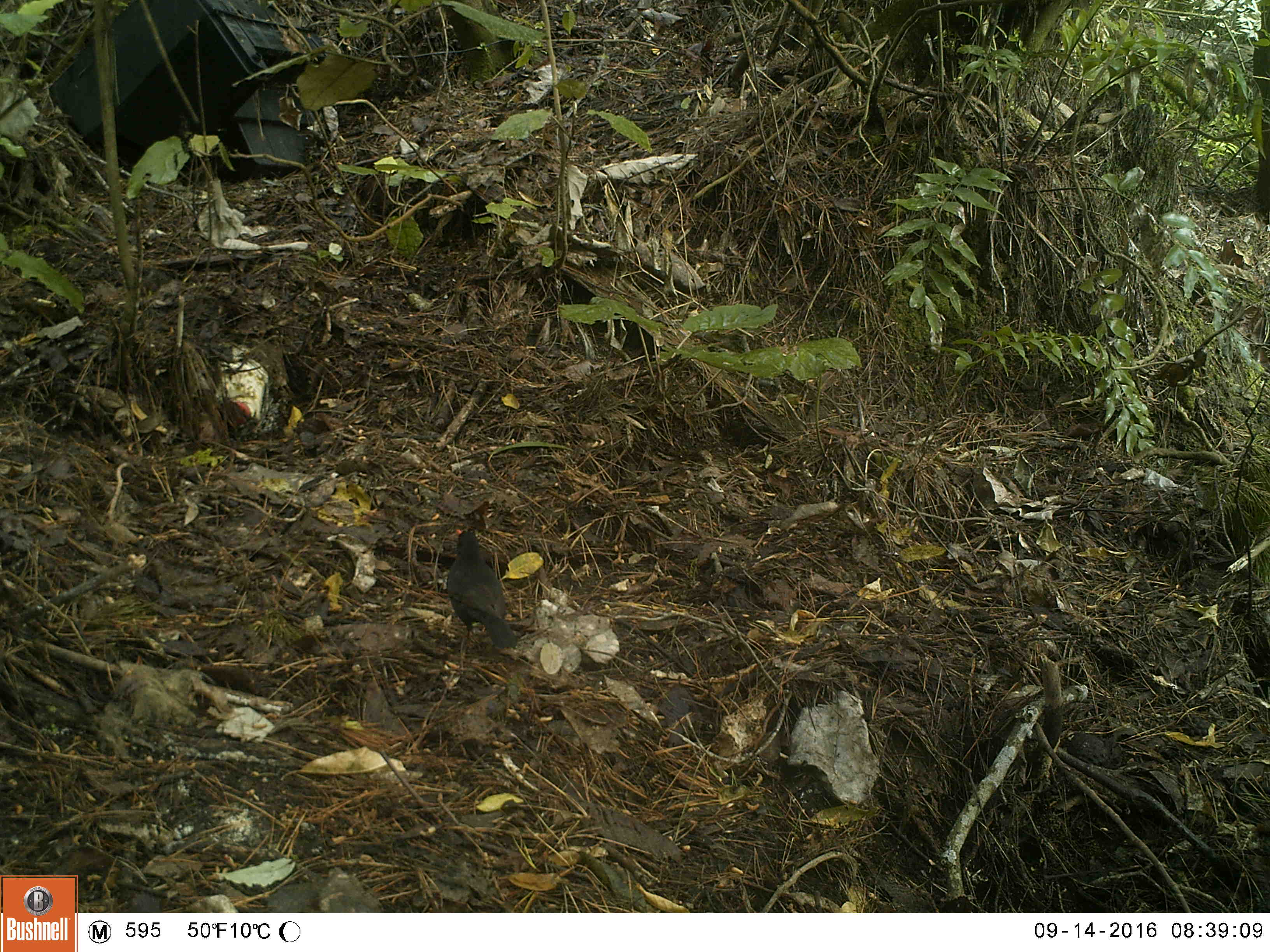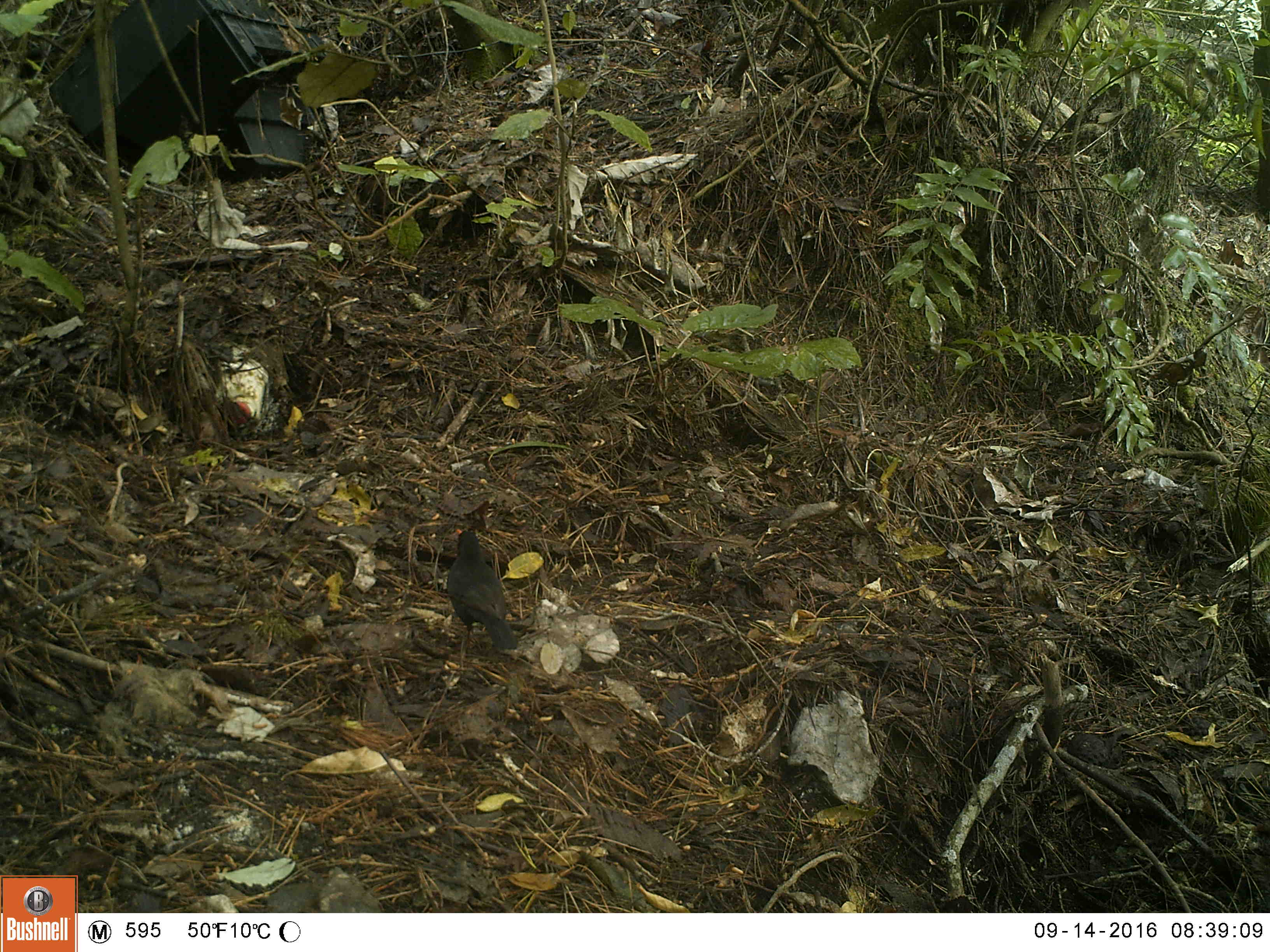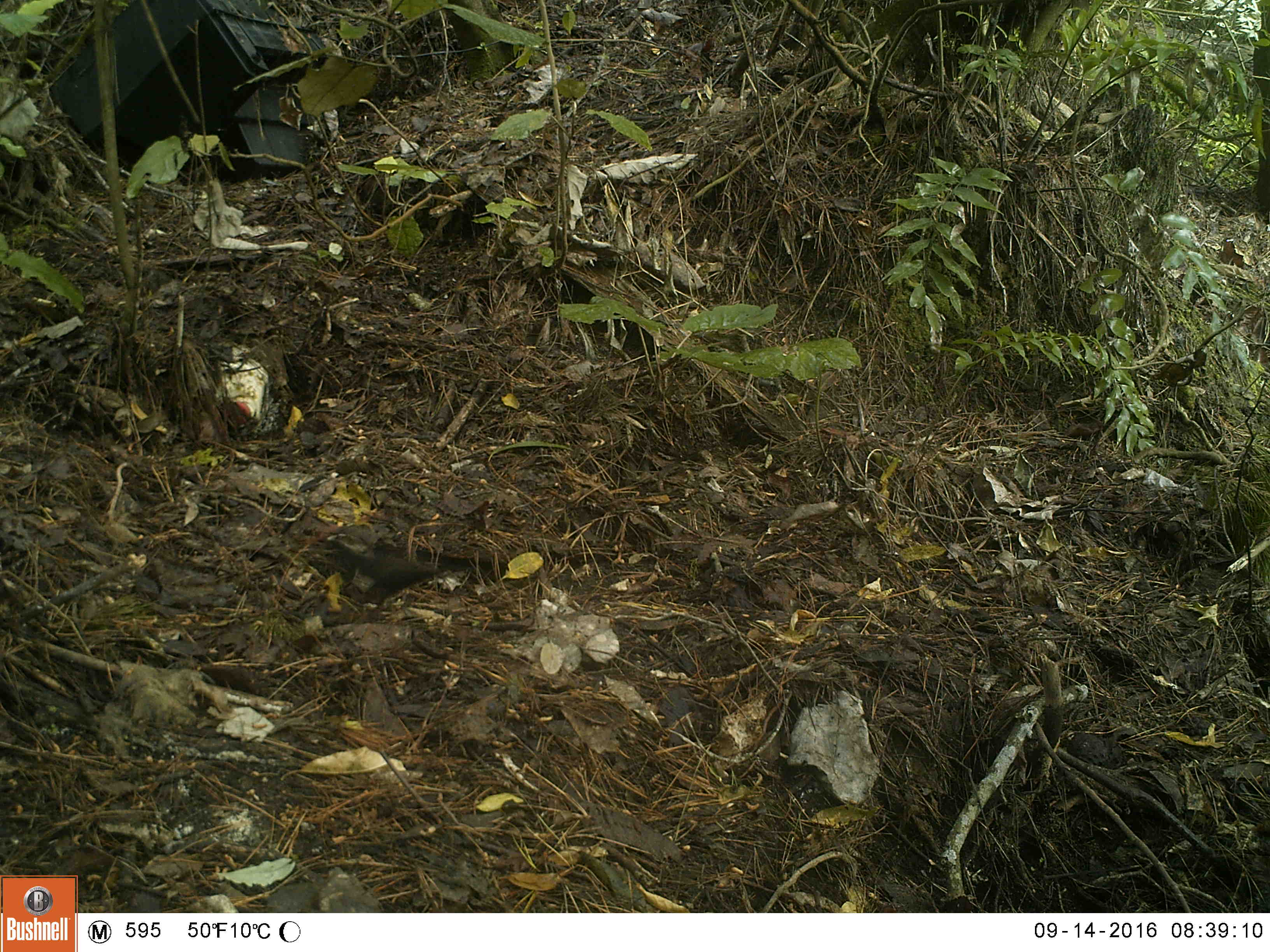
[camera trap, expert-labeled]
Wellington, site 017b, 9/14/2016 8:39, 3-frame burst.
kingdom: Animalia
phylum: Chordata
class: Aves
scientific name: Aves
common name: bird